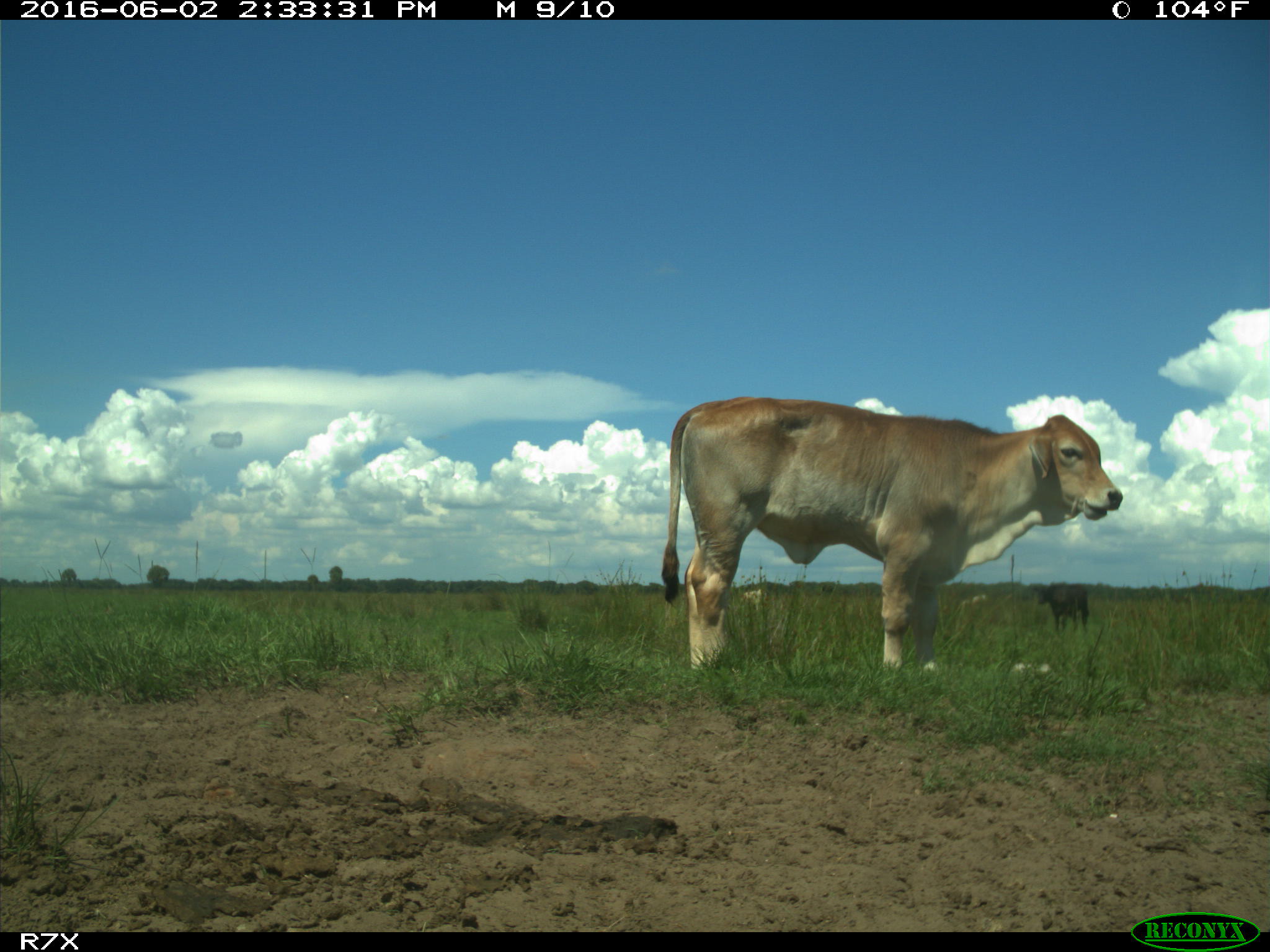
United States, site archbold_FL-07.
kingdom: Animalia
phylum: Chordata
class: Mammalia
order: Artiodactyla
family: Bovidae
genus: Bos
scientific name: Bos taurus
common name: domestic cow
Bos taurus (domestic cow).